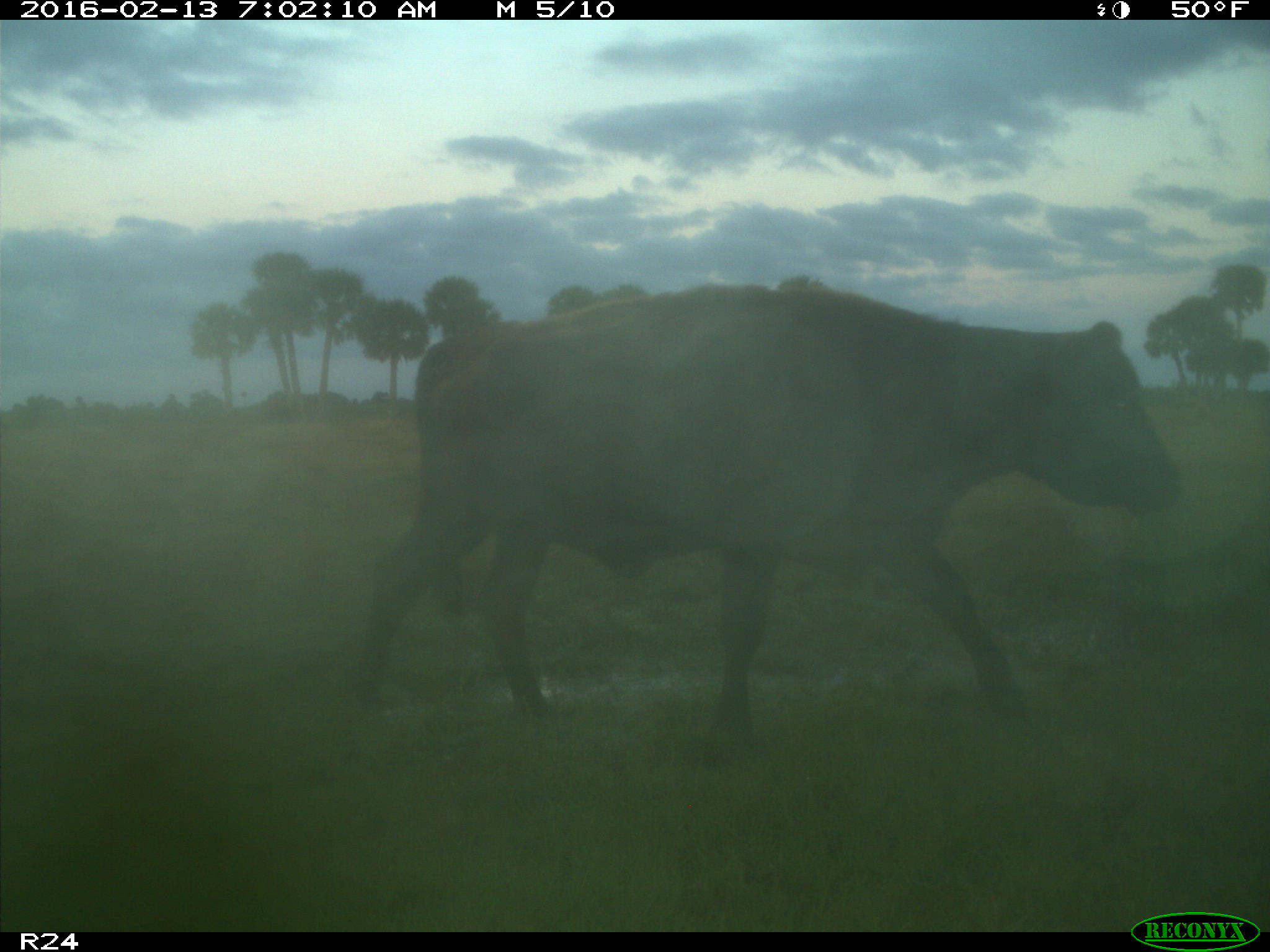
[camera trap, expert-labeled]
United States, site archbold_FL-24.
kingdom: Animalia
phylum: Chordata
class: Mammalia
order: Artiodactyla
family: Bovidae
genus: Bos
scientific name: Bos taurus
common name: domestic cow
Bos taurus (domestic cow).